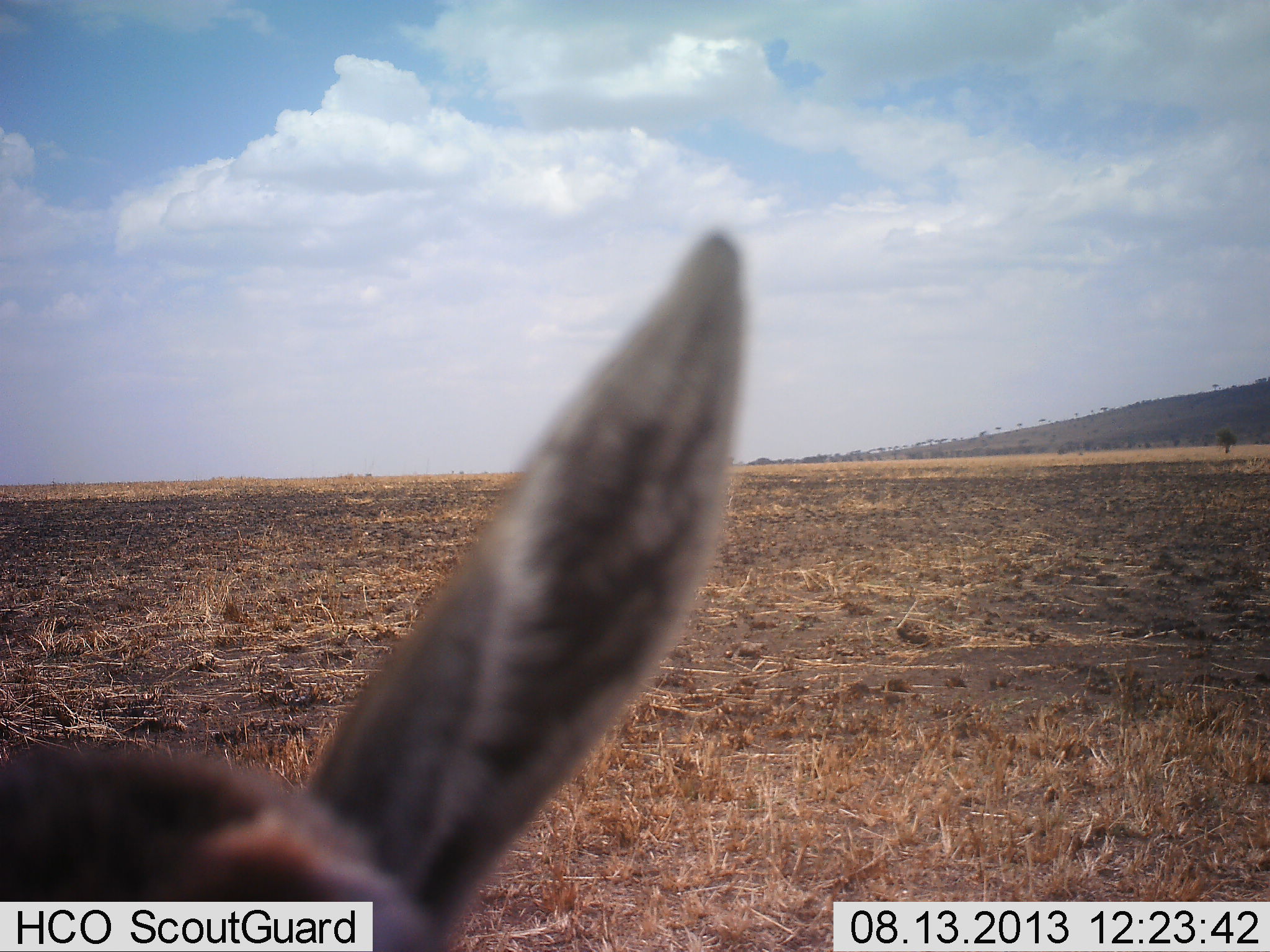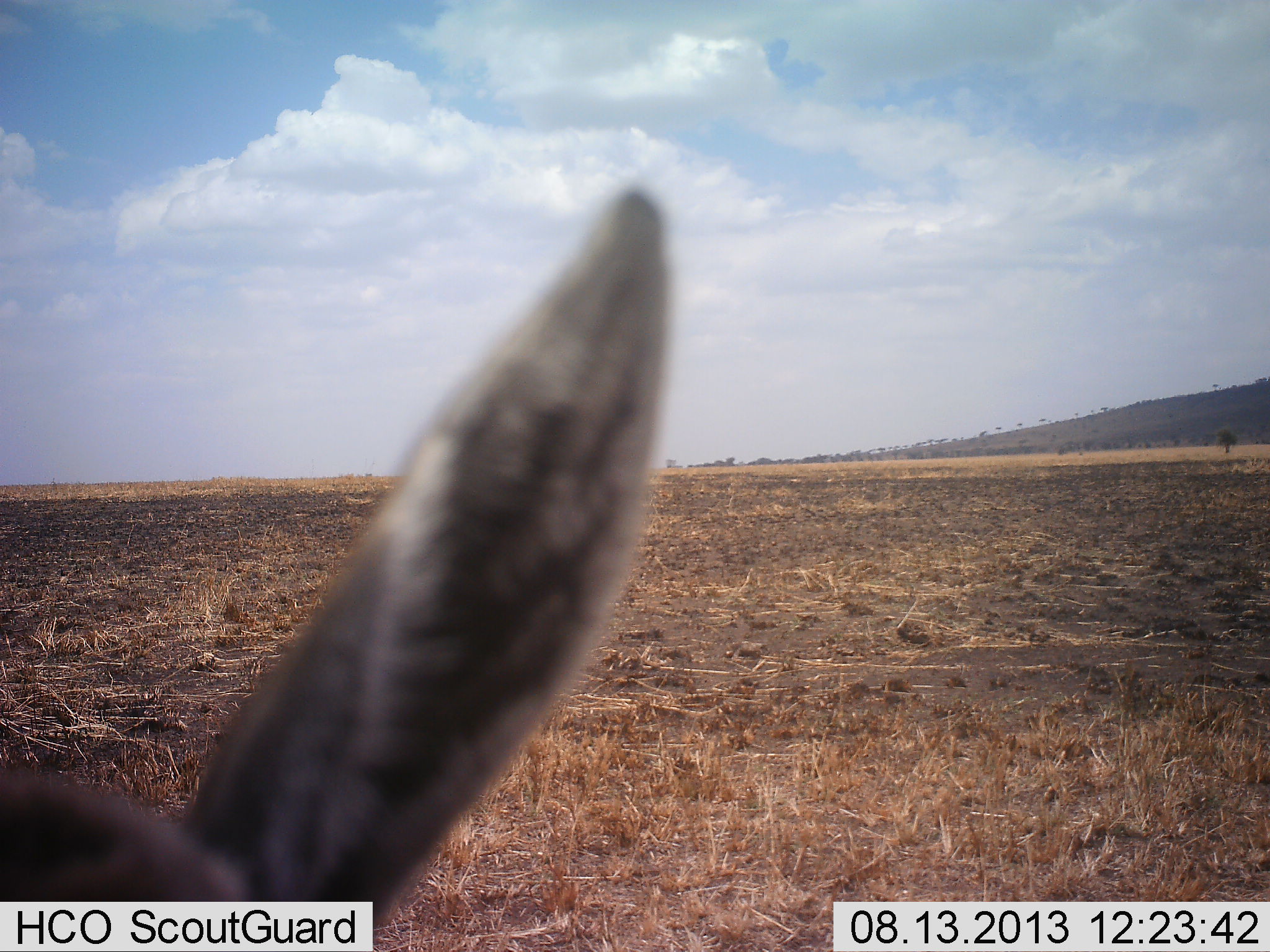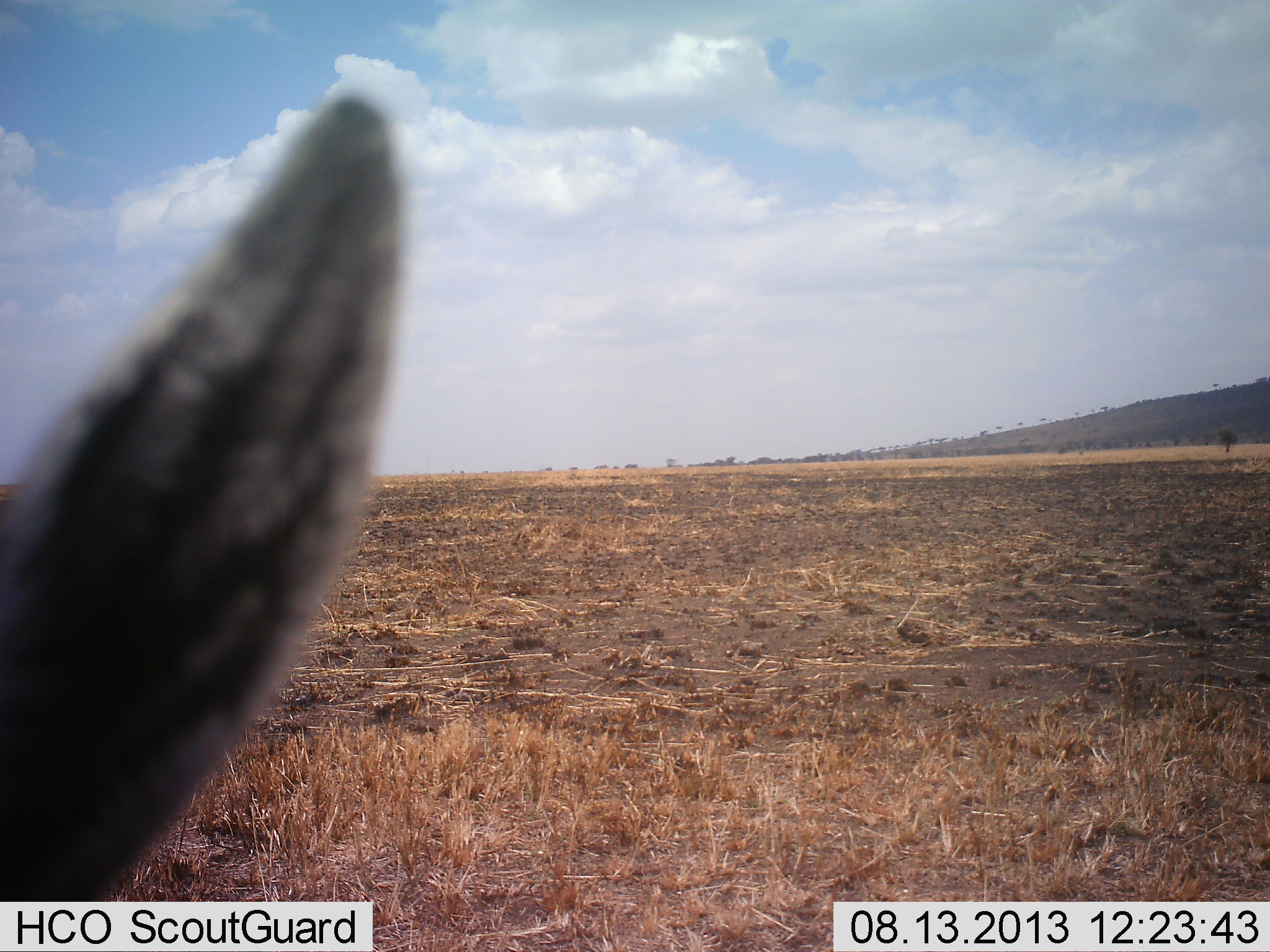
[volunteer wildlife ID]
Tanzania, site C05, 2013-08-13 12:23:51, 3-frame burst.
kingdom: Animalia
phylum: Chordata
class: Mammalia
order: Artiodactyla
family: Bovidae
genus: Eudorcas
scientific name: Eudorcas thomsonii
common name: thomson's gazelle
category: gazellethomsons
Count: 1.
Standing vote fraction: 88%.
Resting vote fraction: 6%.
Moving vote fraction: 6%.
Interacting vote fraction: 0%.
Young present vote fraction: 6%.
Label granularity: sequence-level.